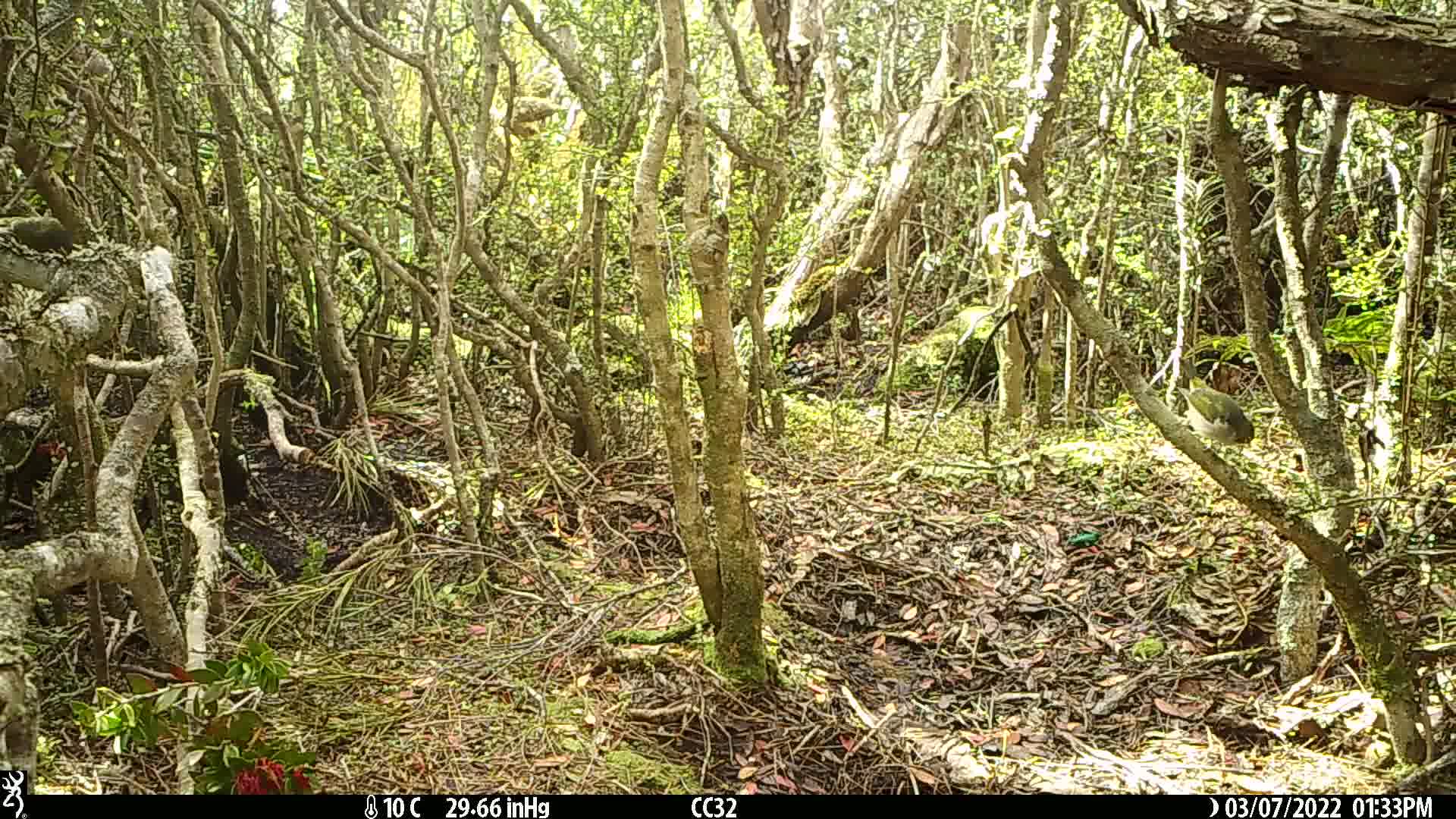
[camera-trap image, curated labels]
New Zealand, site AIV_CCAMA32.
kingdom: Animalia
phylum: Chordata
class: Aves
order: Passeriformes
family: Zosteropidae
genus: Zosterops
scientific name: Zosterops lateralis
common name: silvereye